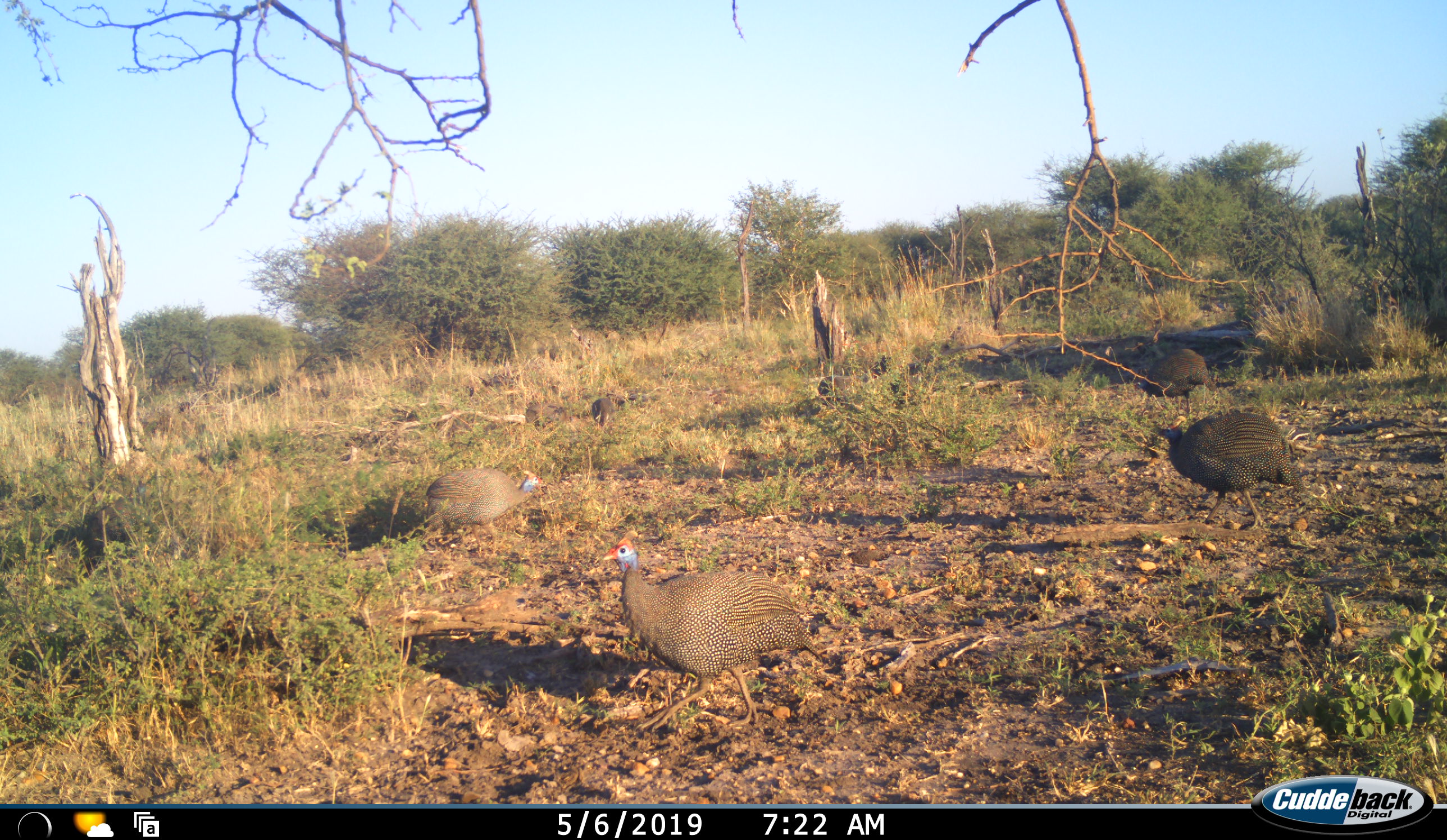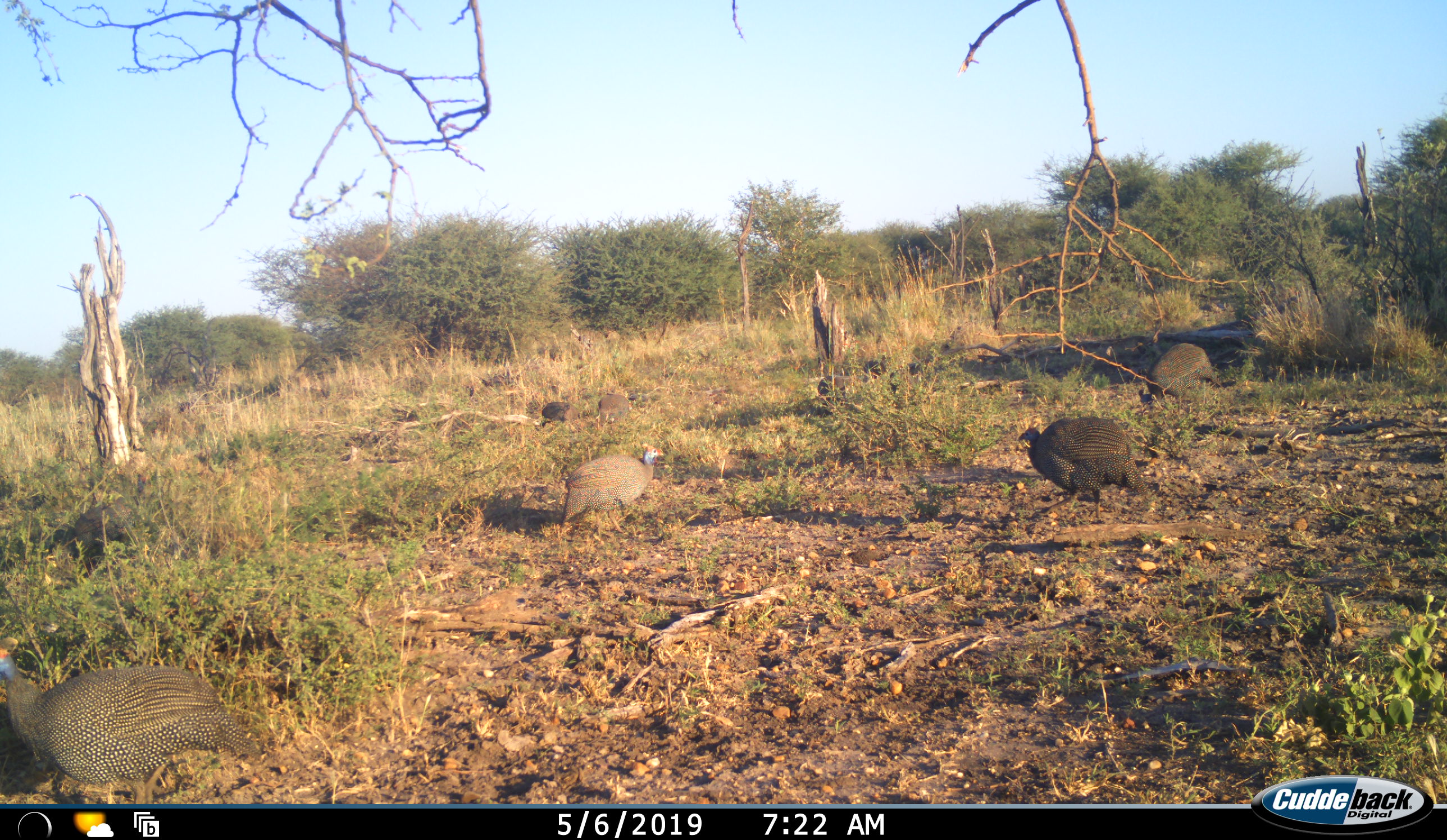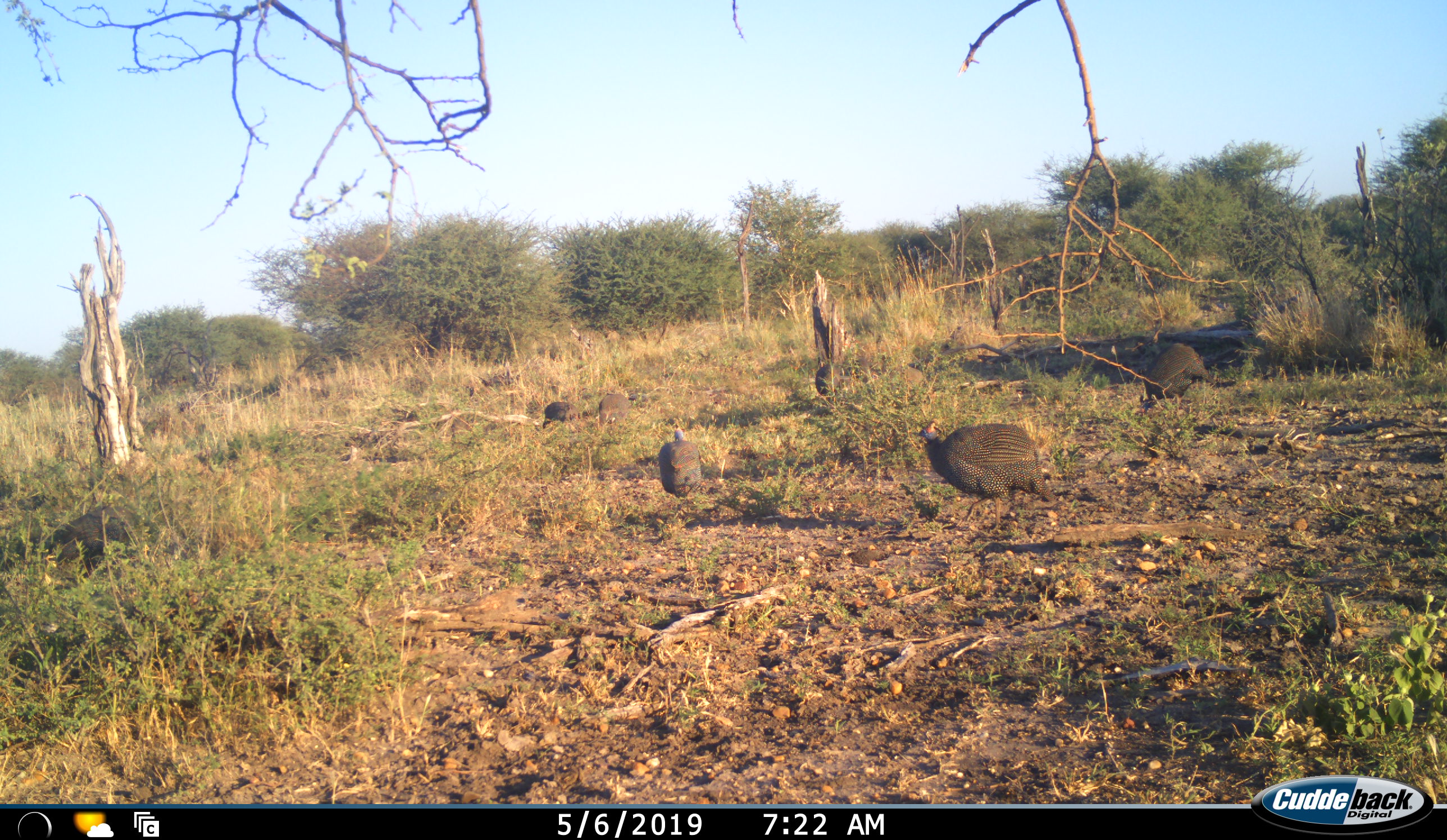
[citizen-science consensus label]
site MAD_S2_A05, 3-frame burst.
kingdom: Animalia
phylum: Chordata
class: Aves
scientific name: Aves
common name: bird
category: birdother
Birdother (bird) (Aves), count 8. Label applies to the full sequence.